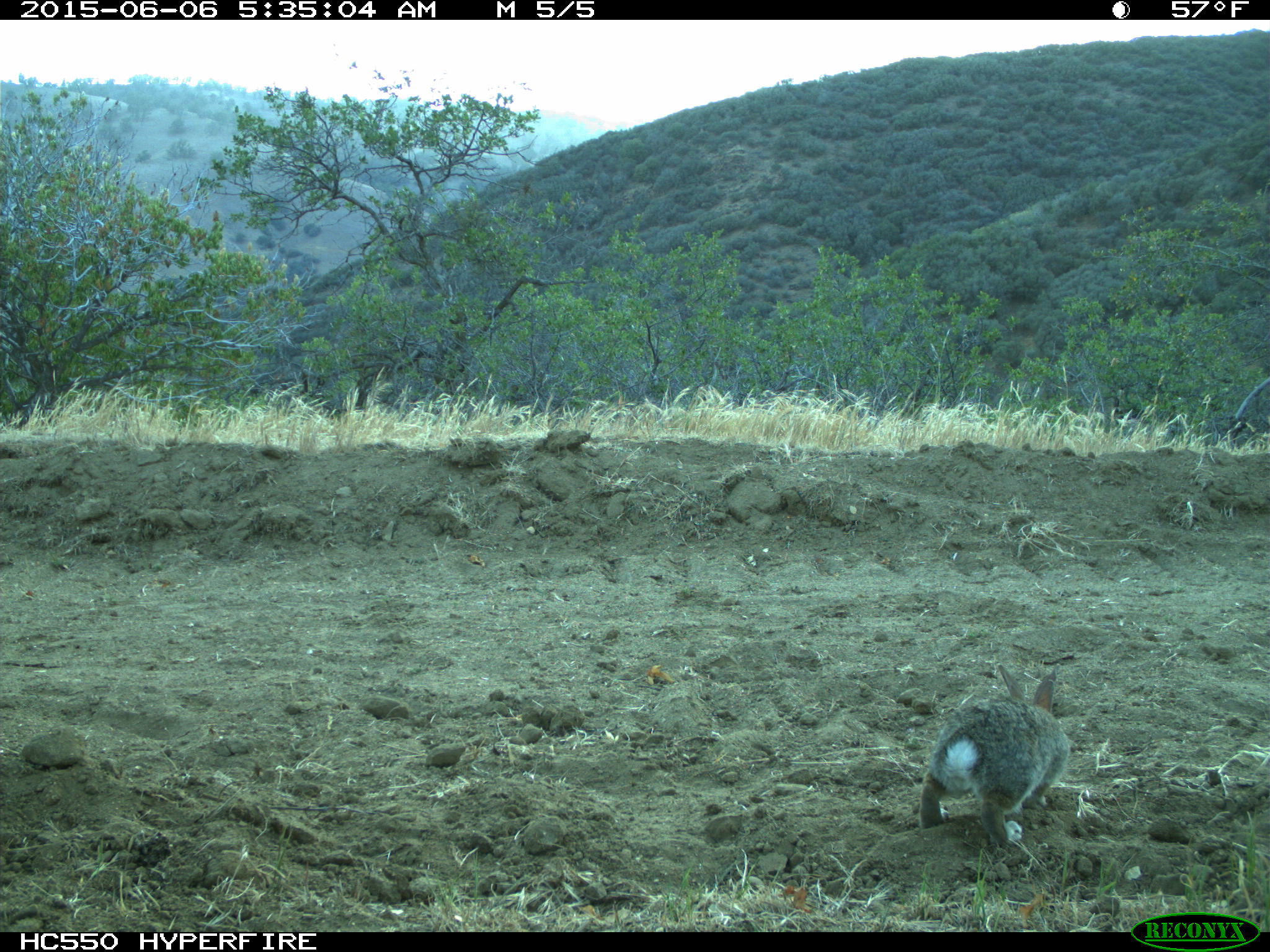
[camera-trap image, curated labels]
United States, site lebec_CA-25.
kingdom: Animalia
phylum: Chordata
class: Mammalia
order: Lagomorpha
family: Leporidae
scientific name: Leporidae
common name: rabbits and hares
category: unidentified rabbit